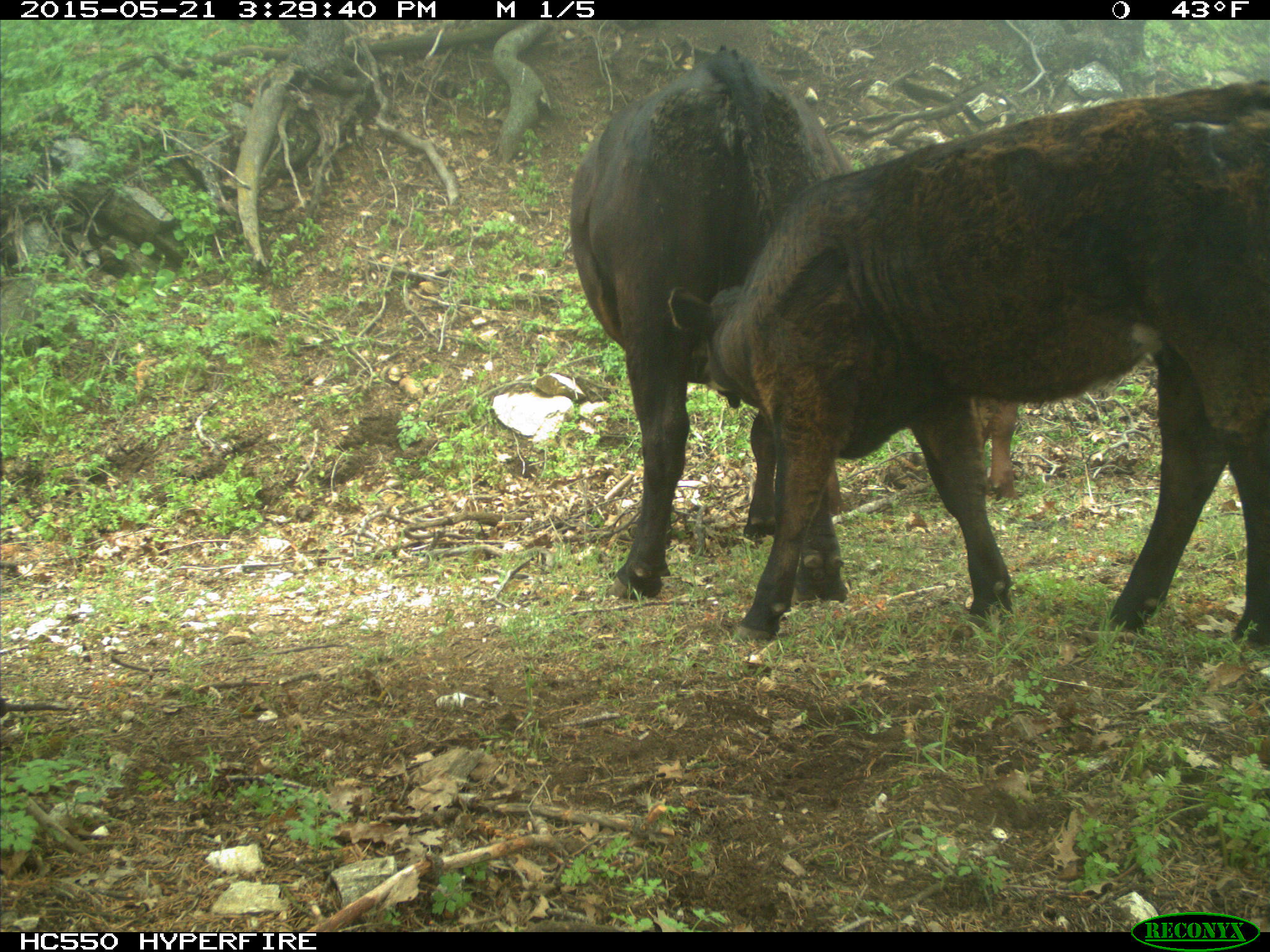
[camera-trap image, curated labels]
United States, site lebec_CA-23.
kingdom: Animalia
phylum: Chordata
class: Mammalia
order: Artiodactyla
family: Bovidae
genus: Bos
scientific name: Bos taurus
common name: domestic cow